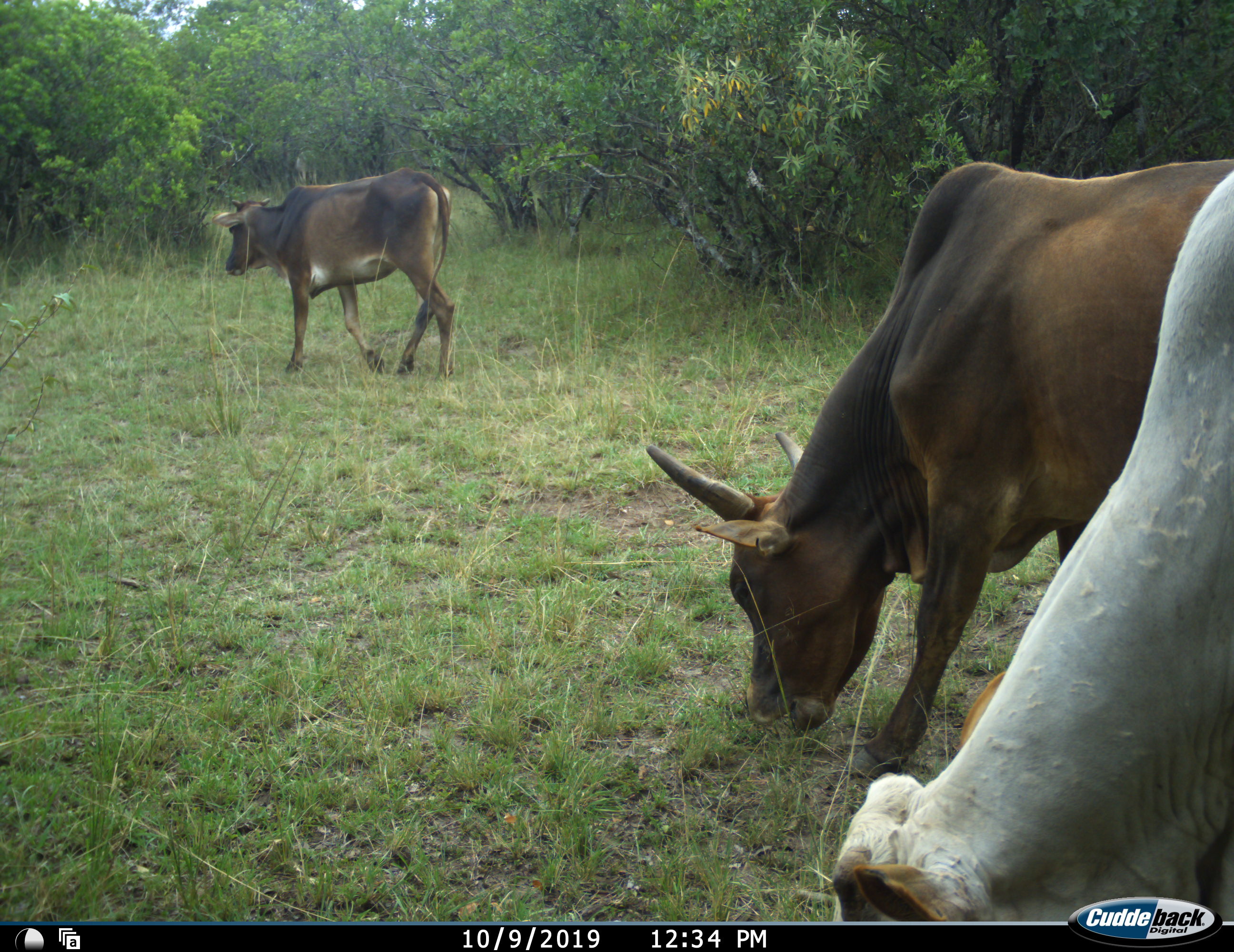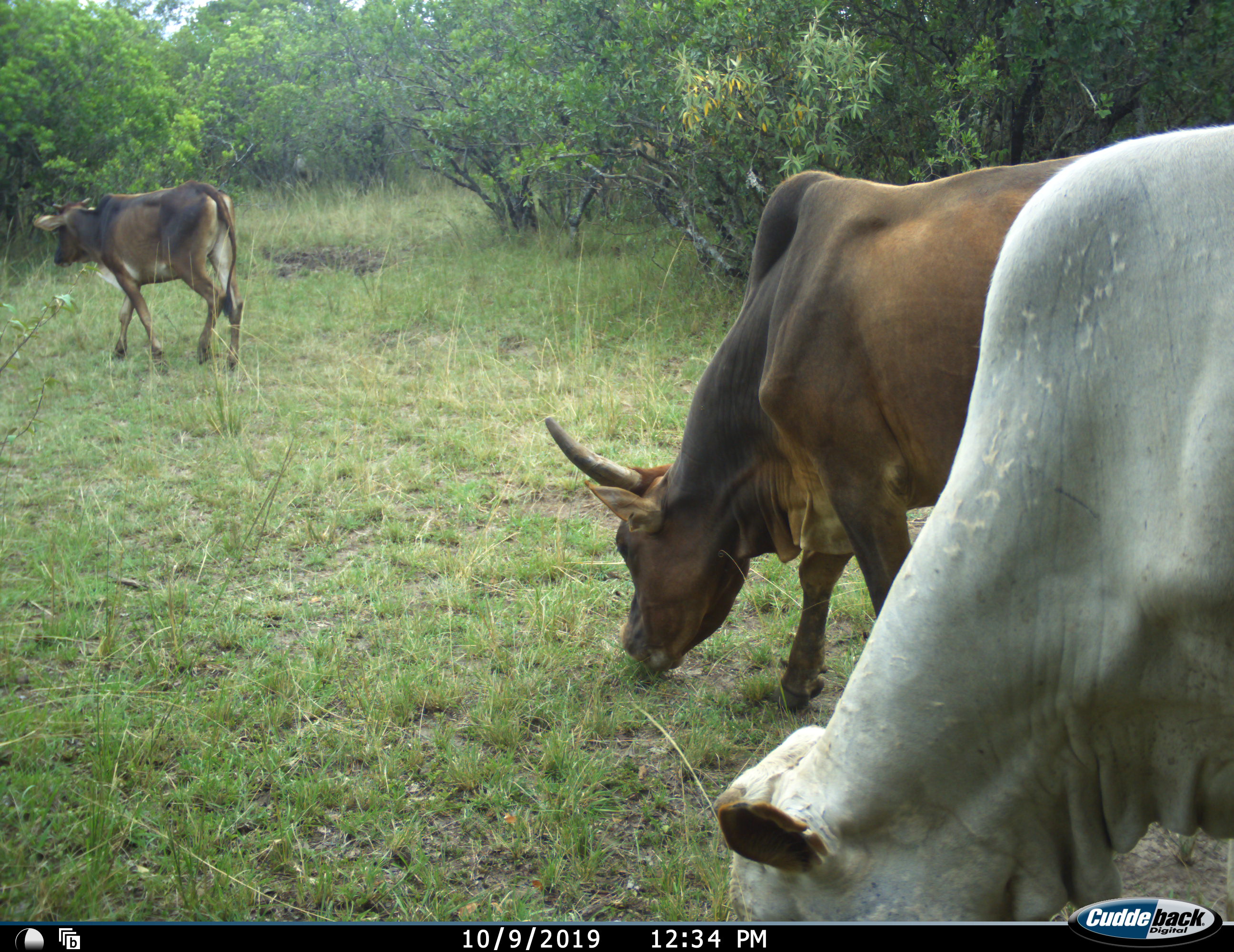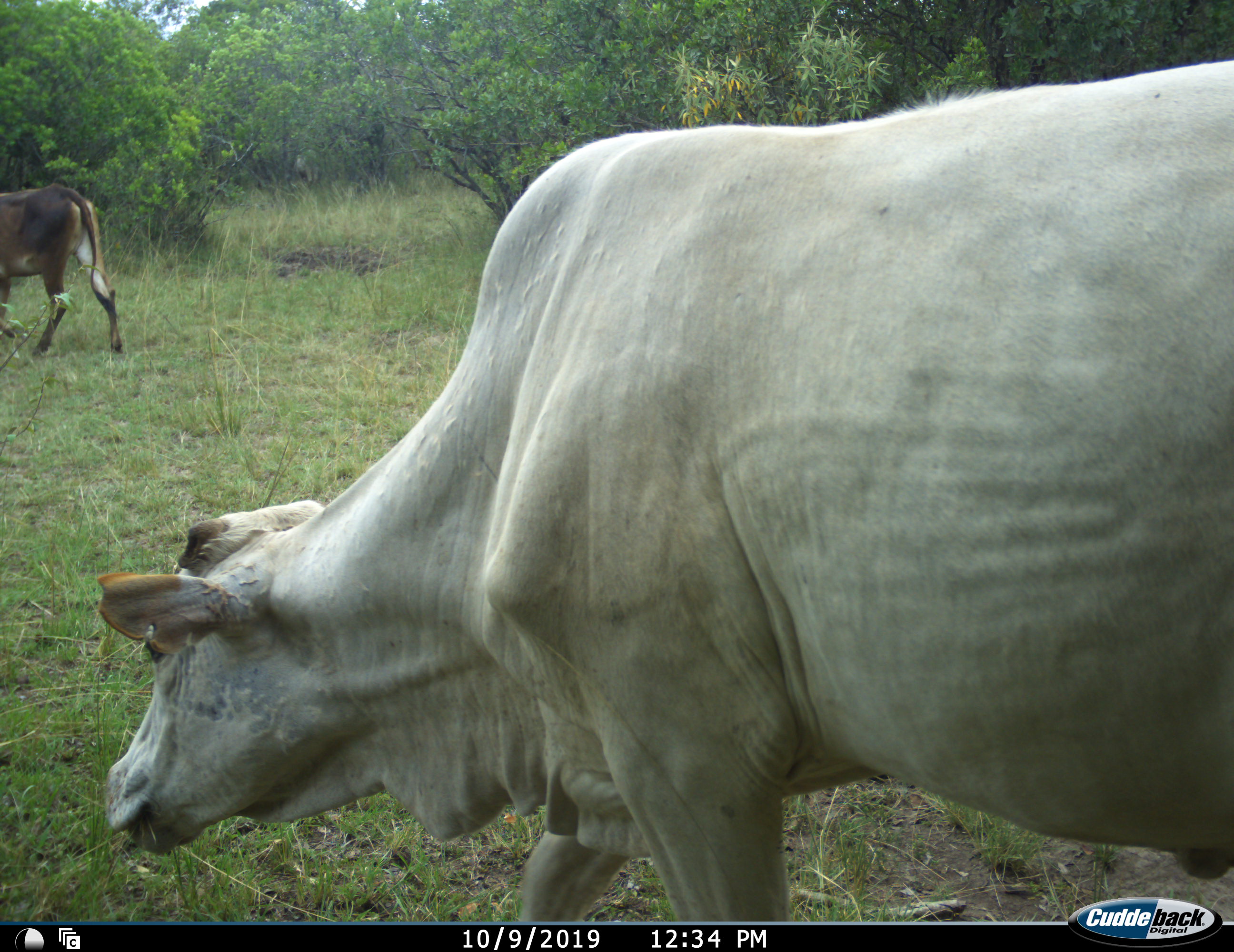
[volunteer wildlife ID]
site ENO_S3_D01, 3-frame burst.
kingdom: Animalia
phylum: Chordata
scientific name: Vertebrata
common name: domestic animal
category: domesticanimal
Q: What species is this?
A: Domesticanimal (domestic animal) (Vertebrata).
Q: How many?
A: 3.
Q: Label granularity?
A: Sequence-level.